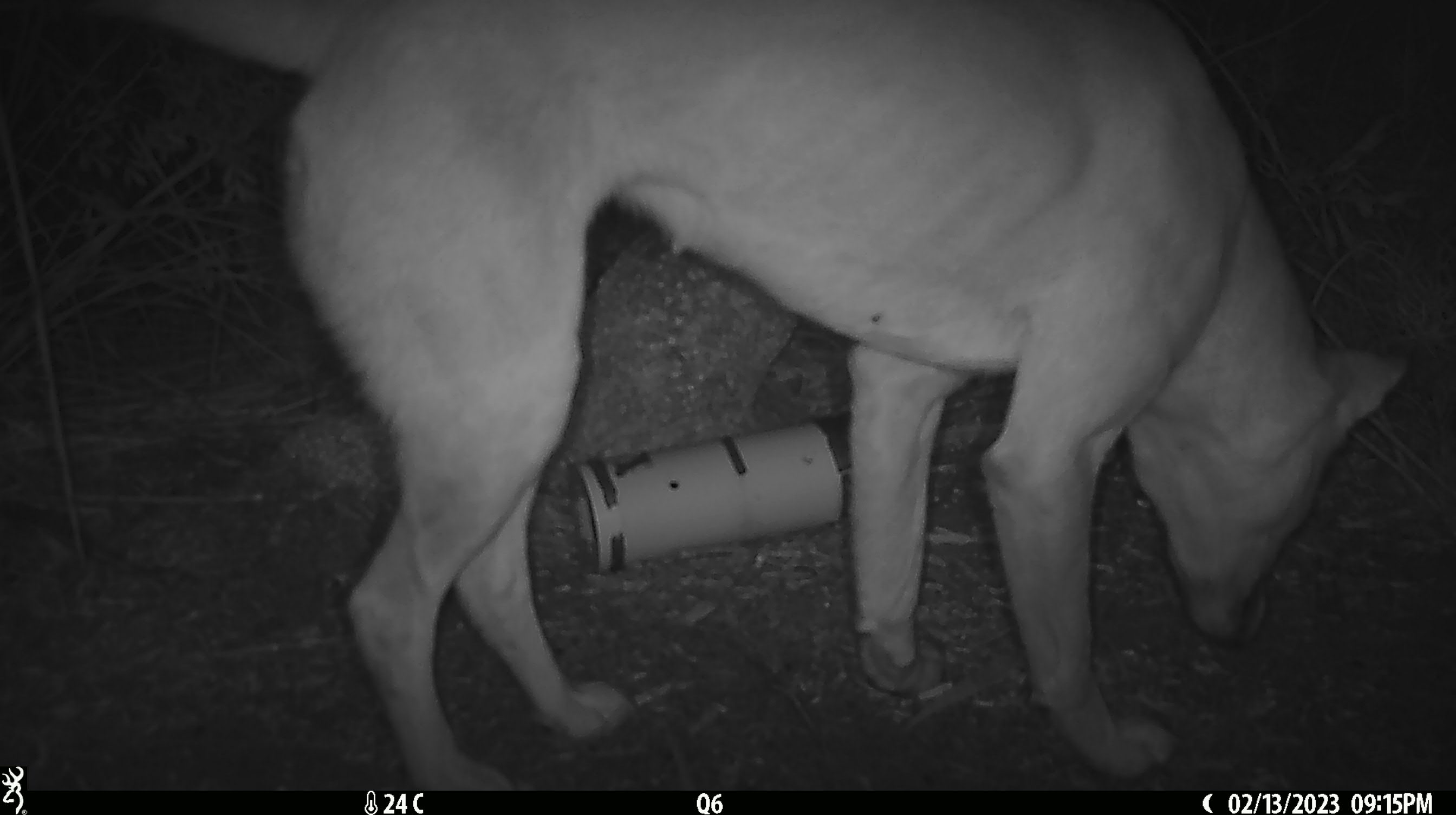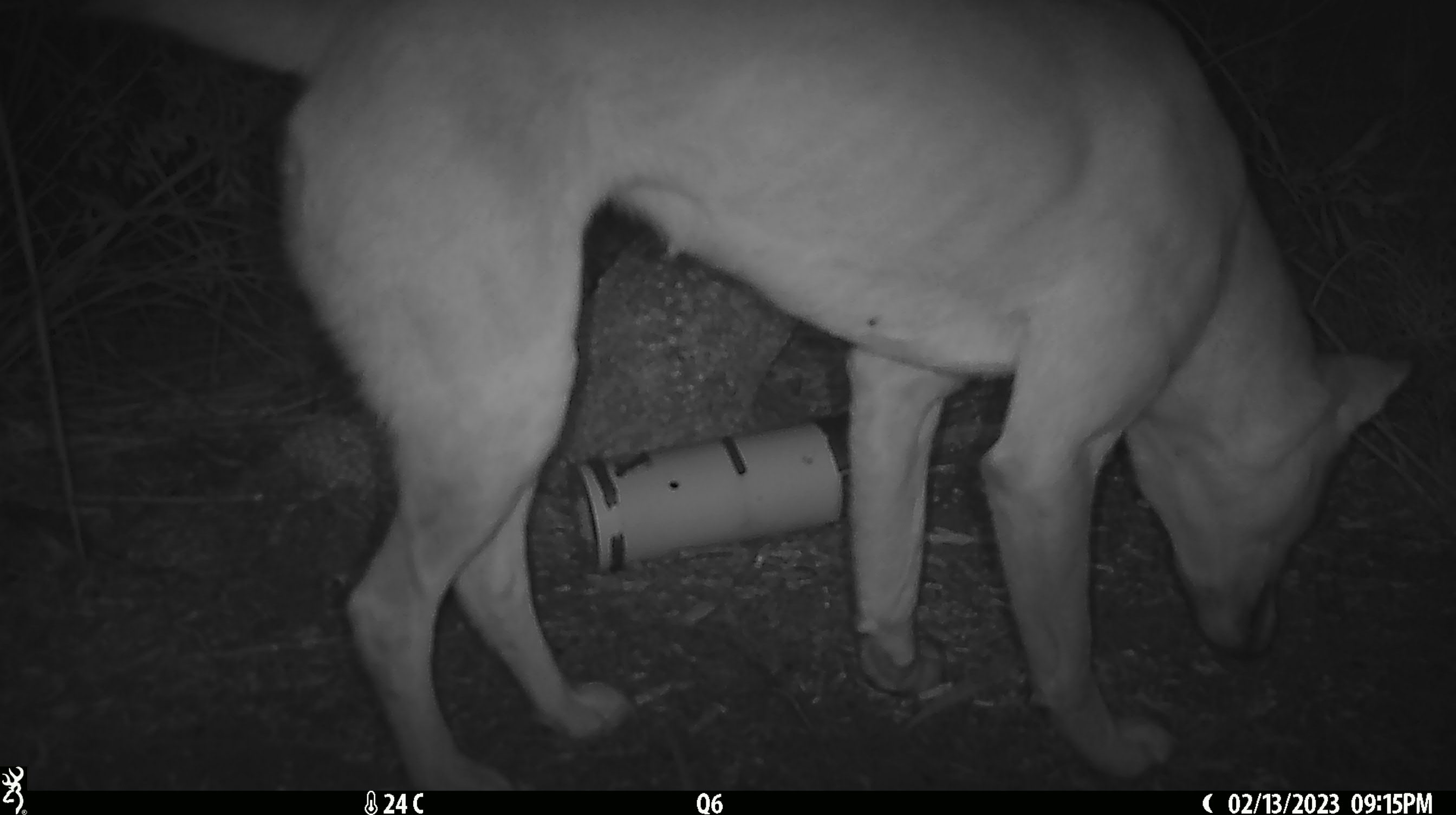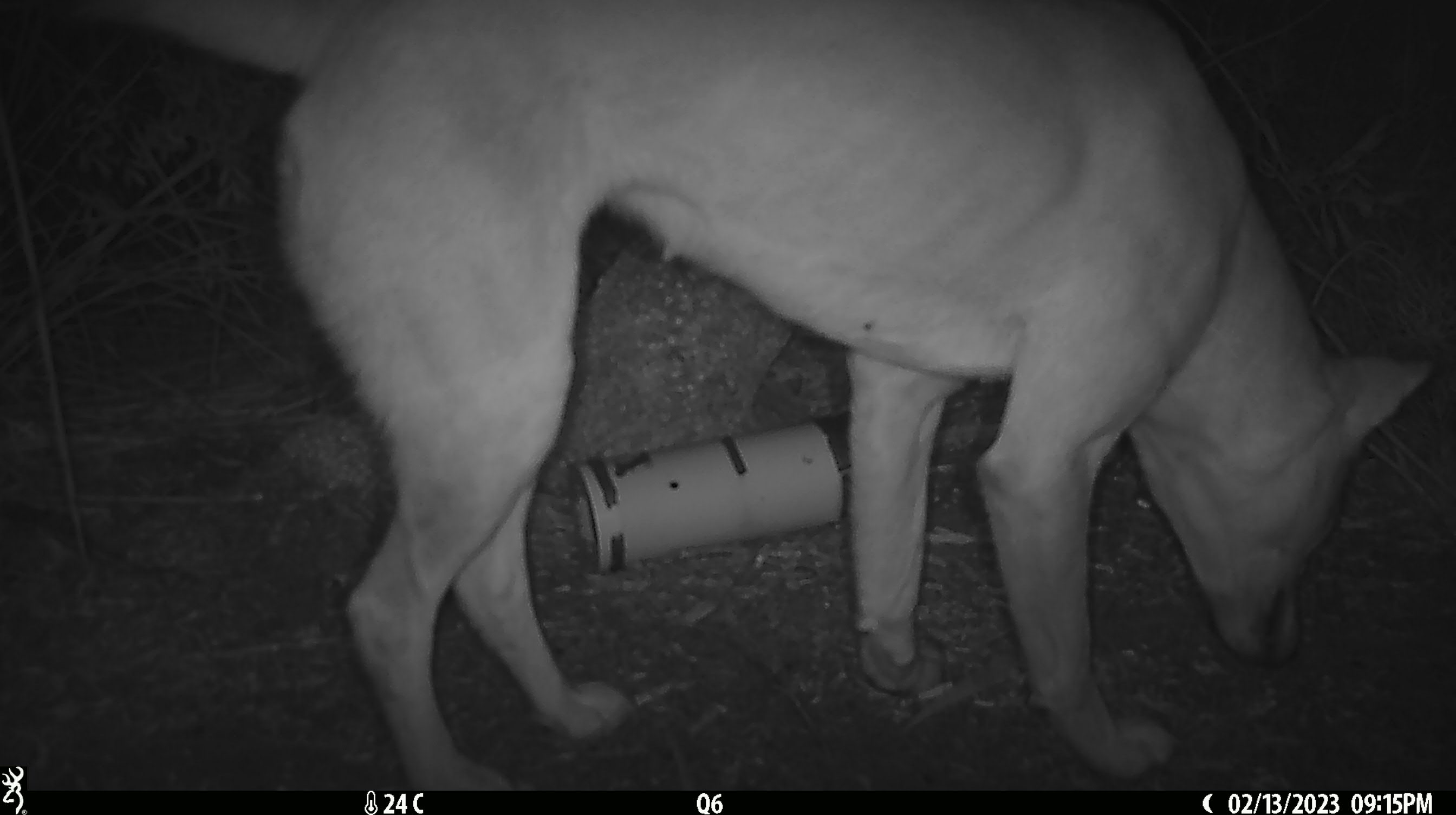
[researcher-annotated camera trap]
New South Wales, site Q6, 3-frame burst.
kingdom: Animalia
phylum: Chordata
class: Mammalia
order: Carnivora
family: Canidae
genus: Canis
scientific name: Canis familiaris dingo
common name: dingo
Dingo (Canis familiaris dingo).